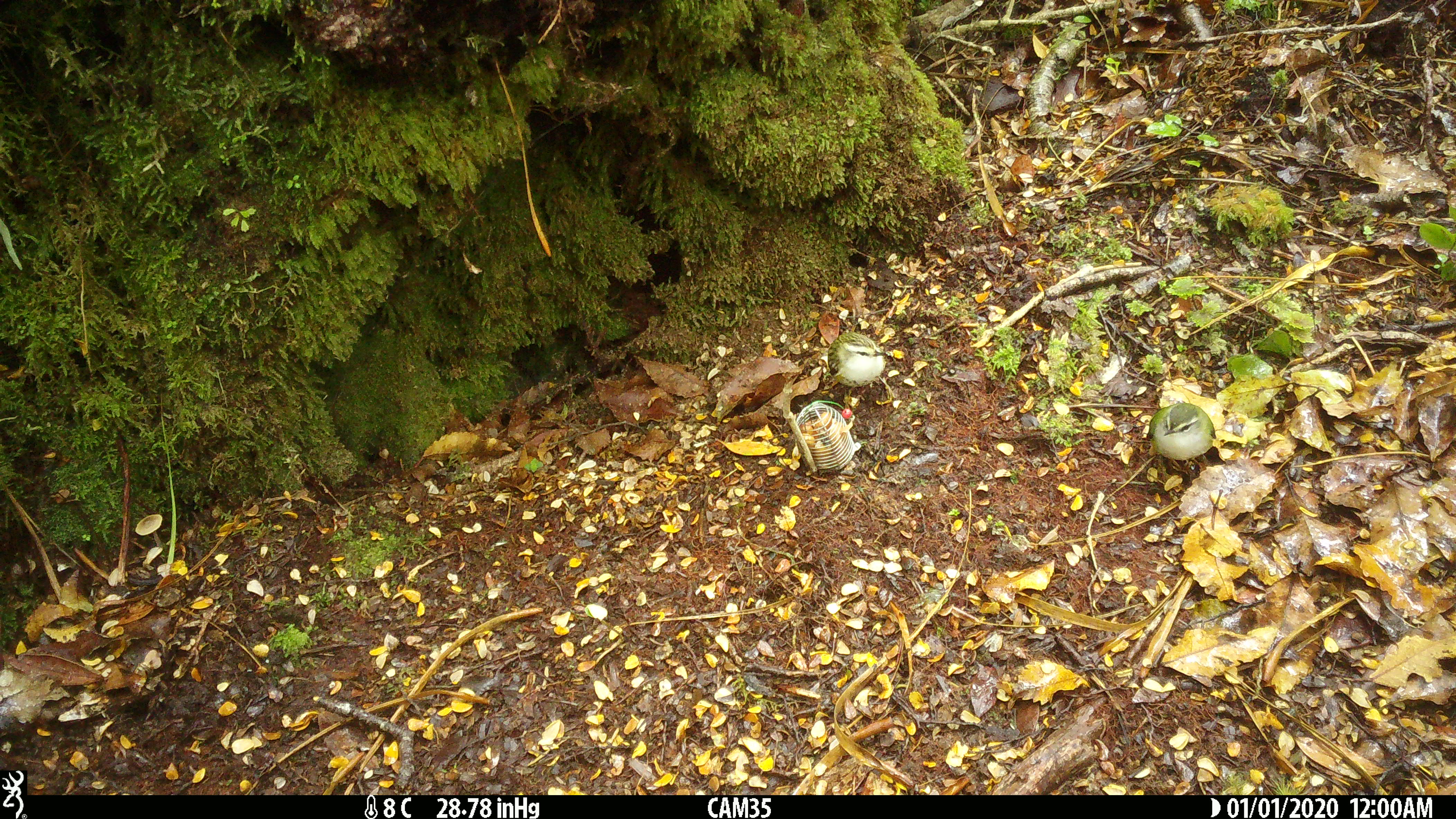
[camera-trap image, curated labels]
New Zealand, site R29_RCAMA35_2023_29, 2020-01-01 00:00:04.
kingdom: Animalia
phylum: Chordata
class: Aves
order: Passeriformes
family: Acanthisittidae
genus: Acanthisitta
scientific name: Acanthisitta chloris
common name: rifleman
Rifleman (Acanthisitta chloris).